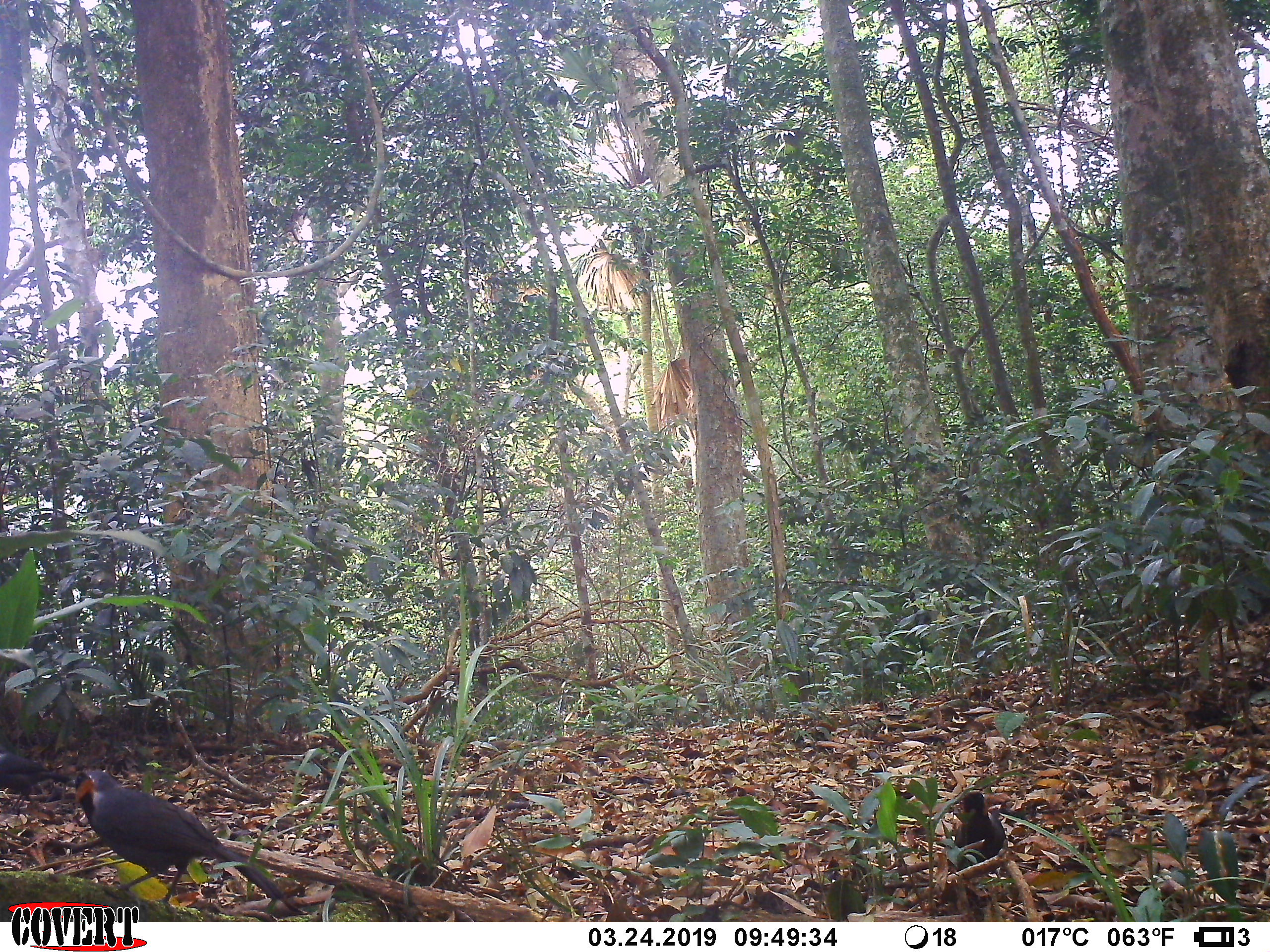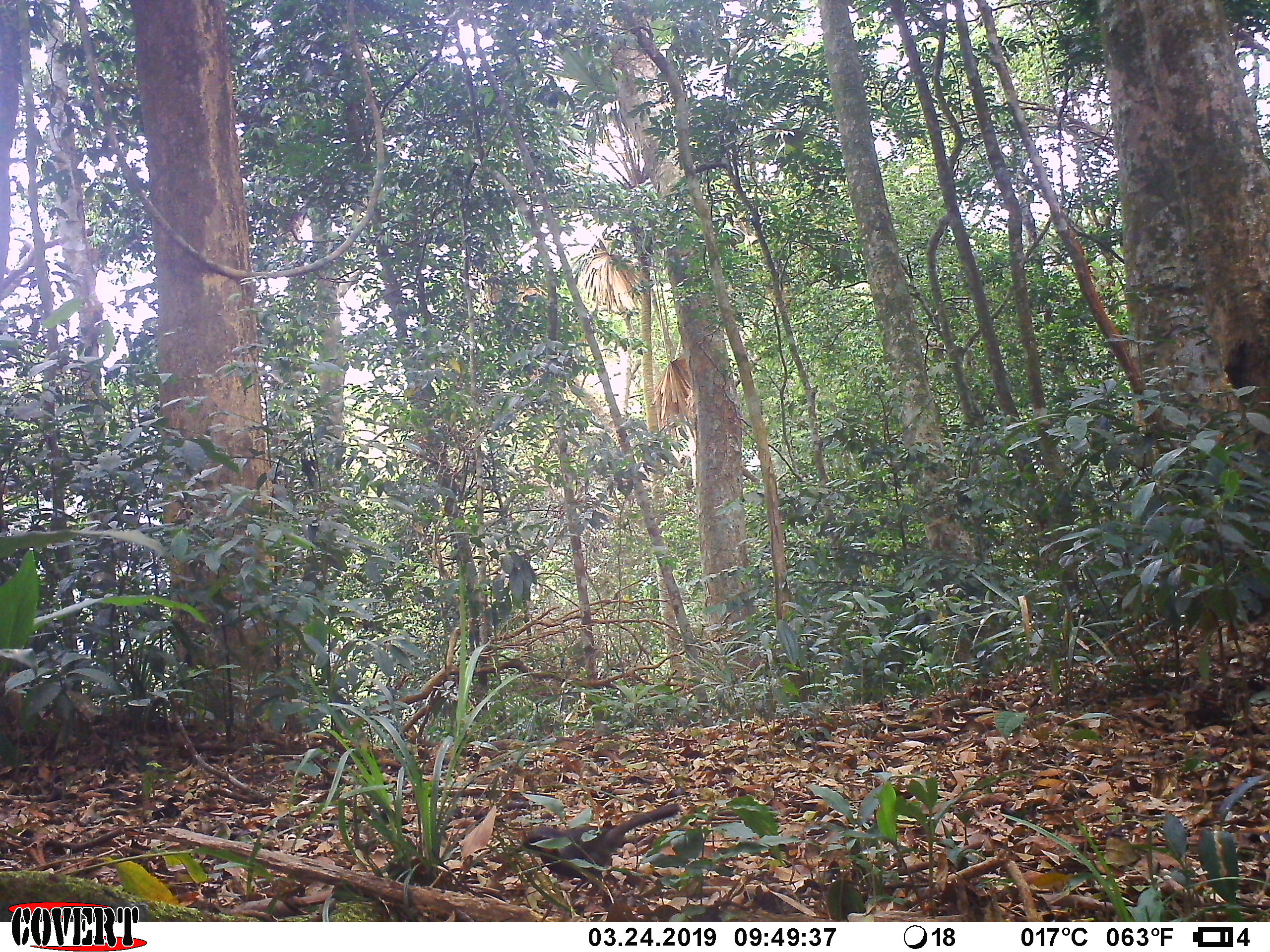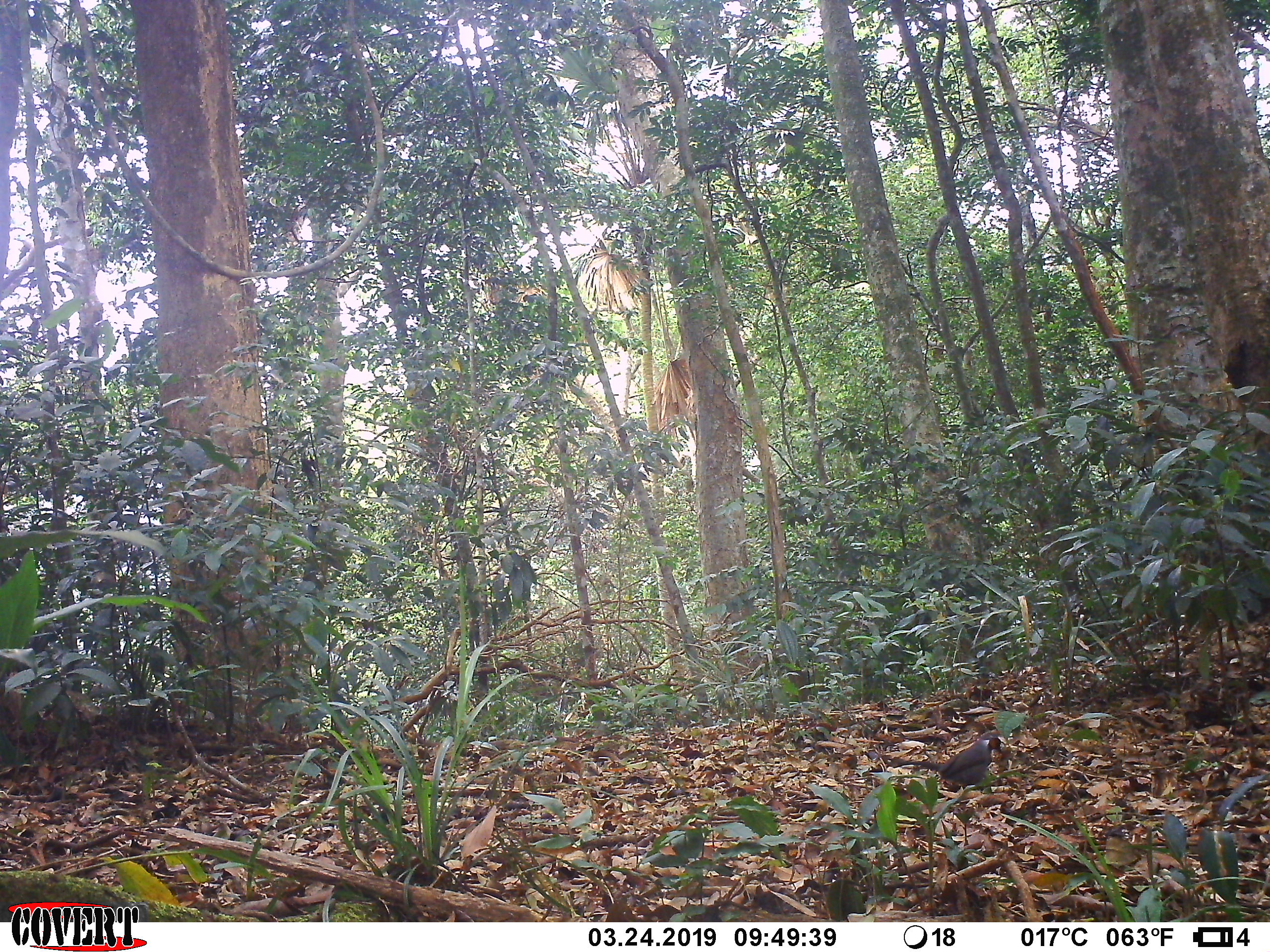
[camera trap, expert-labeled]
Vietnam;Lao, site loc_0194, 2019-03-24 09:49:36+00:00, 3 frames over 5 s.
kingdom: Animalia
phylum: Chordata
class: Aves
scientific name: Aves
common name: bird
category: unidentified bird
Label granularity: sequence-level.